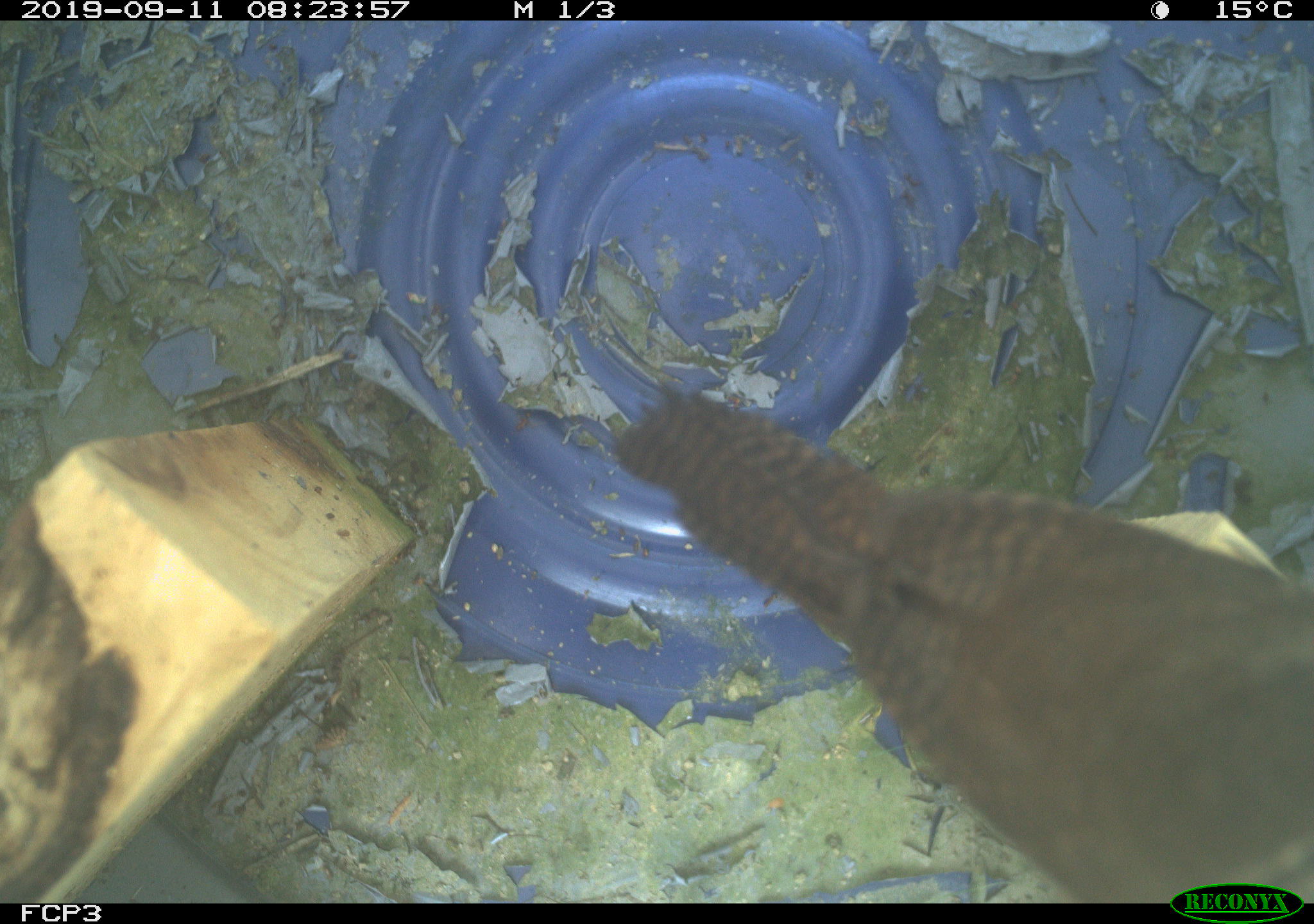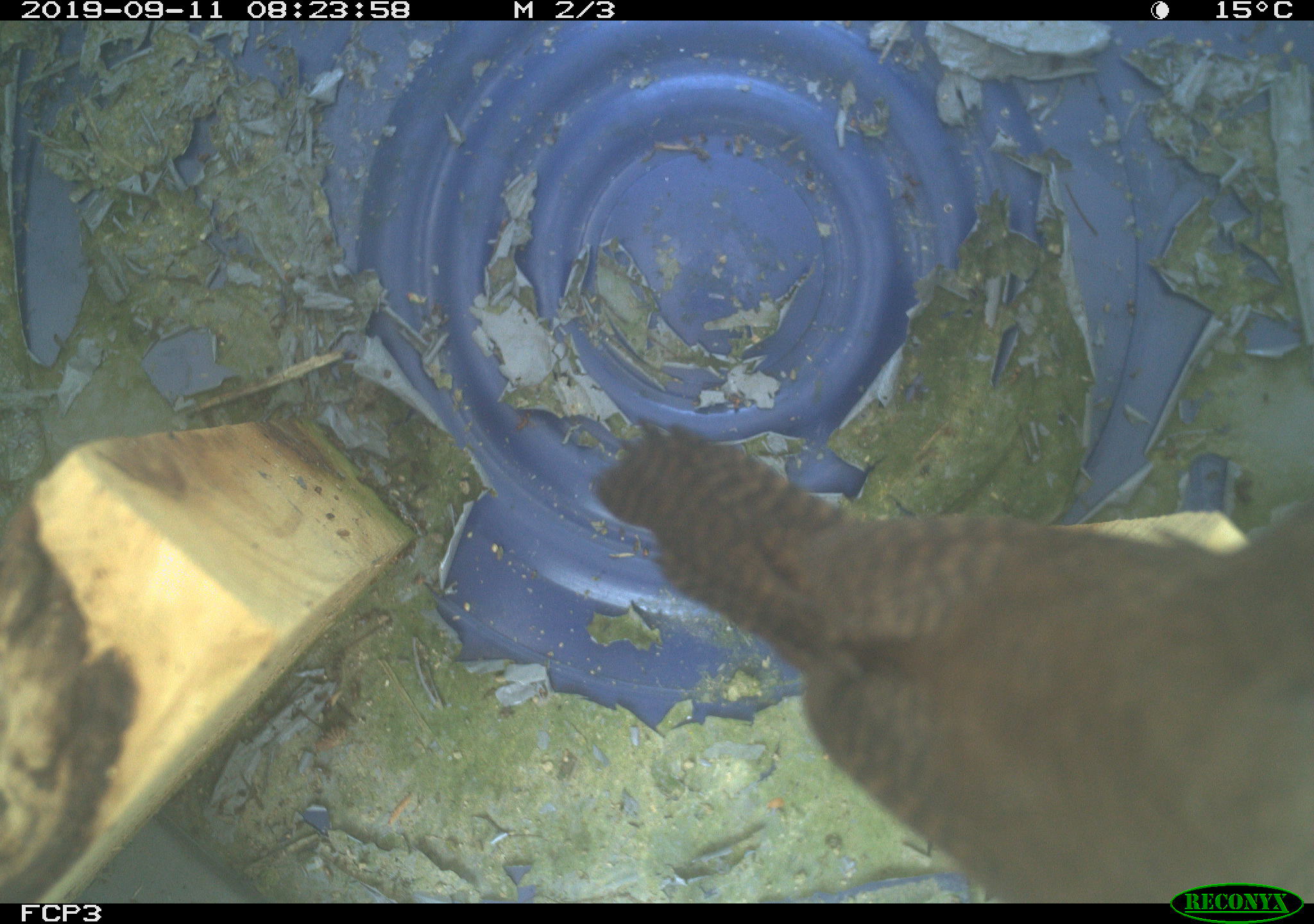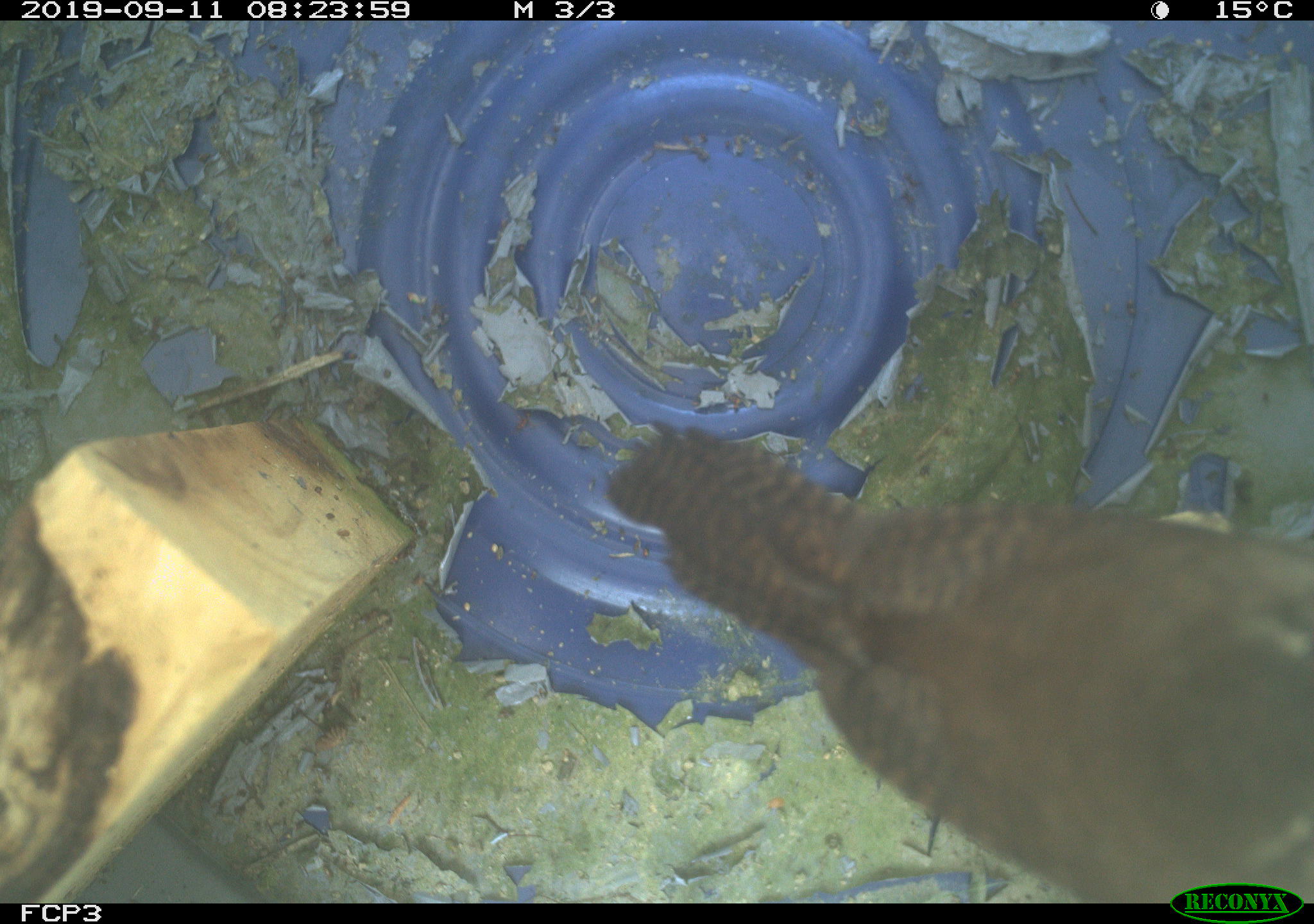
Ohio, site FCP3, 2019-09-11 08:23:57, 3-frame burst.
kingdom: Animalia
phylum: Chordata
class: Aves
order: Passeriformes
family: Troglodytidae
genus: Troglodytes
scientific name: Troglodytes aedon aedon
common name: northern house wren